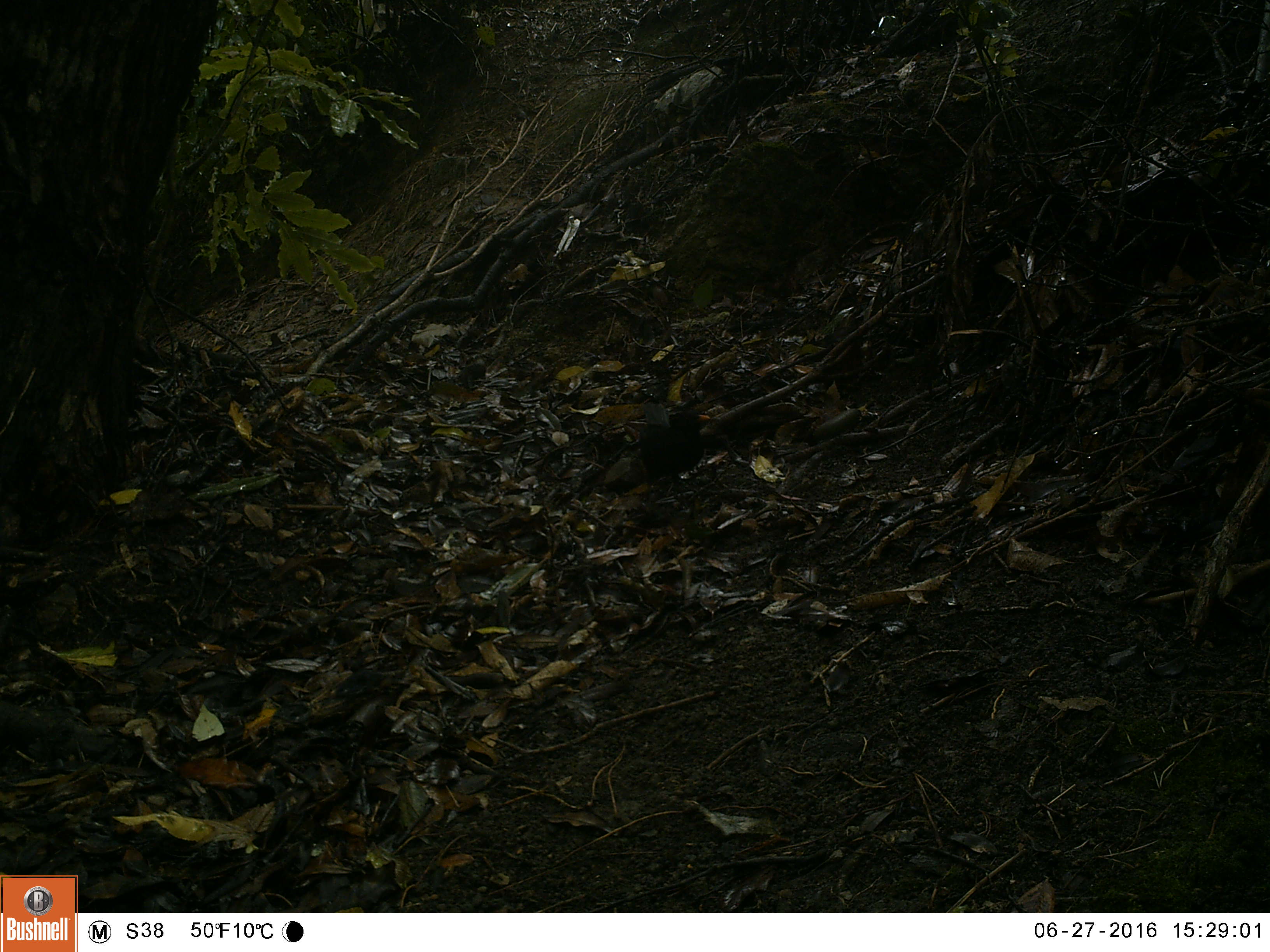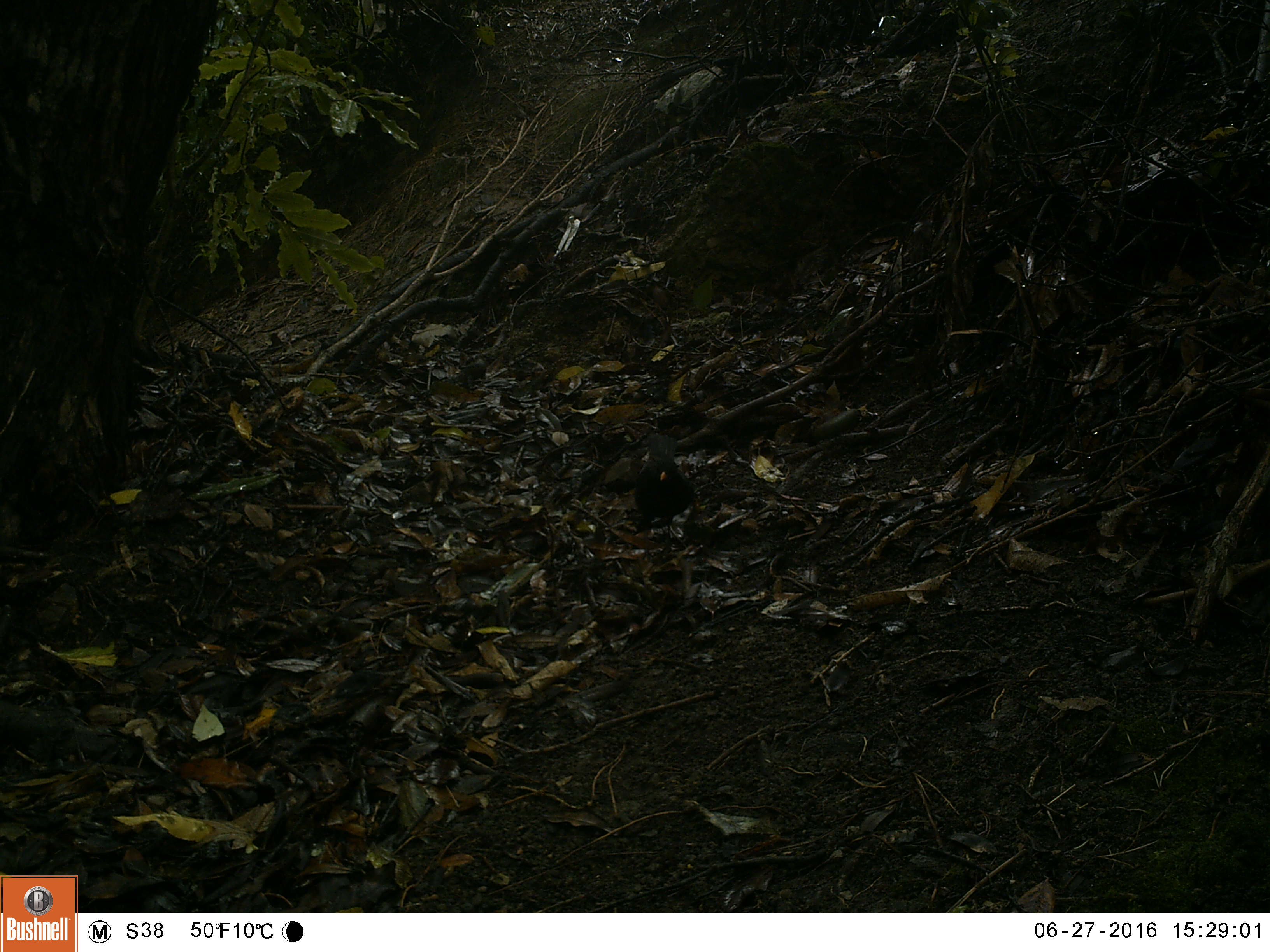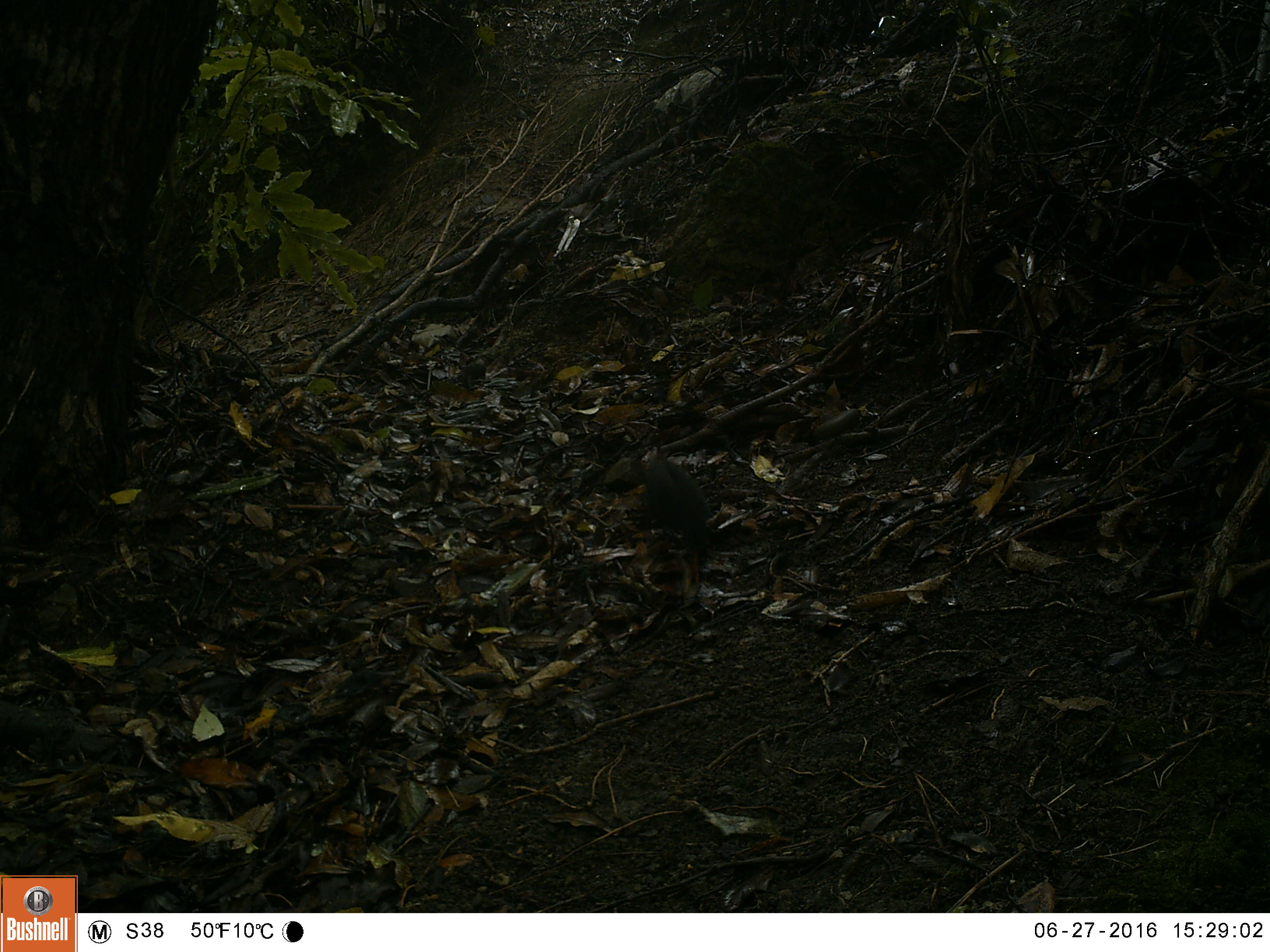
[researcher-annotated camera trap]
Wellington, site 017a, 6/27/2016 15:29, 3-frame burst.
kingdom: Animalia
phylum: Chordata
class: Aves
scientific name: Aves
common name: bird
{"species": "bird (Aves)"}